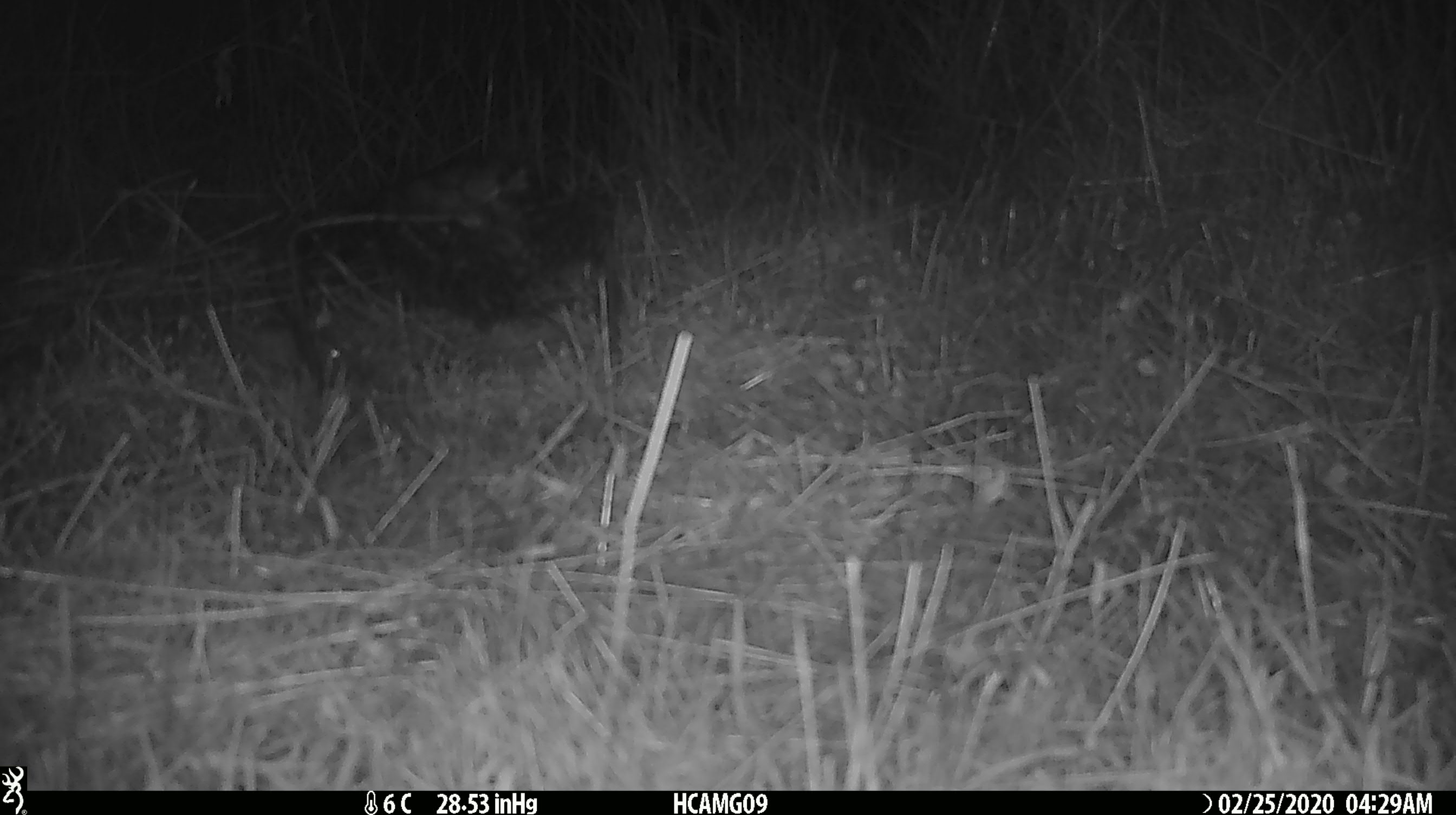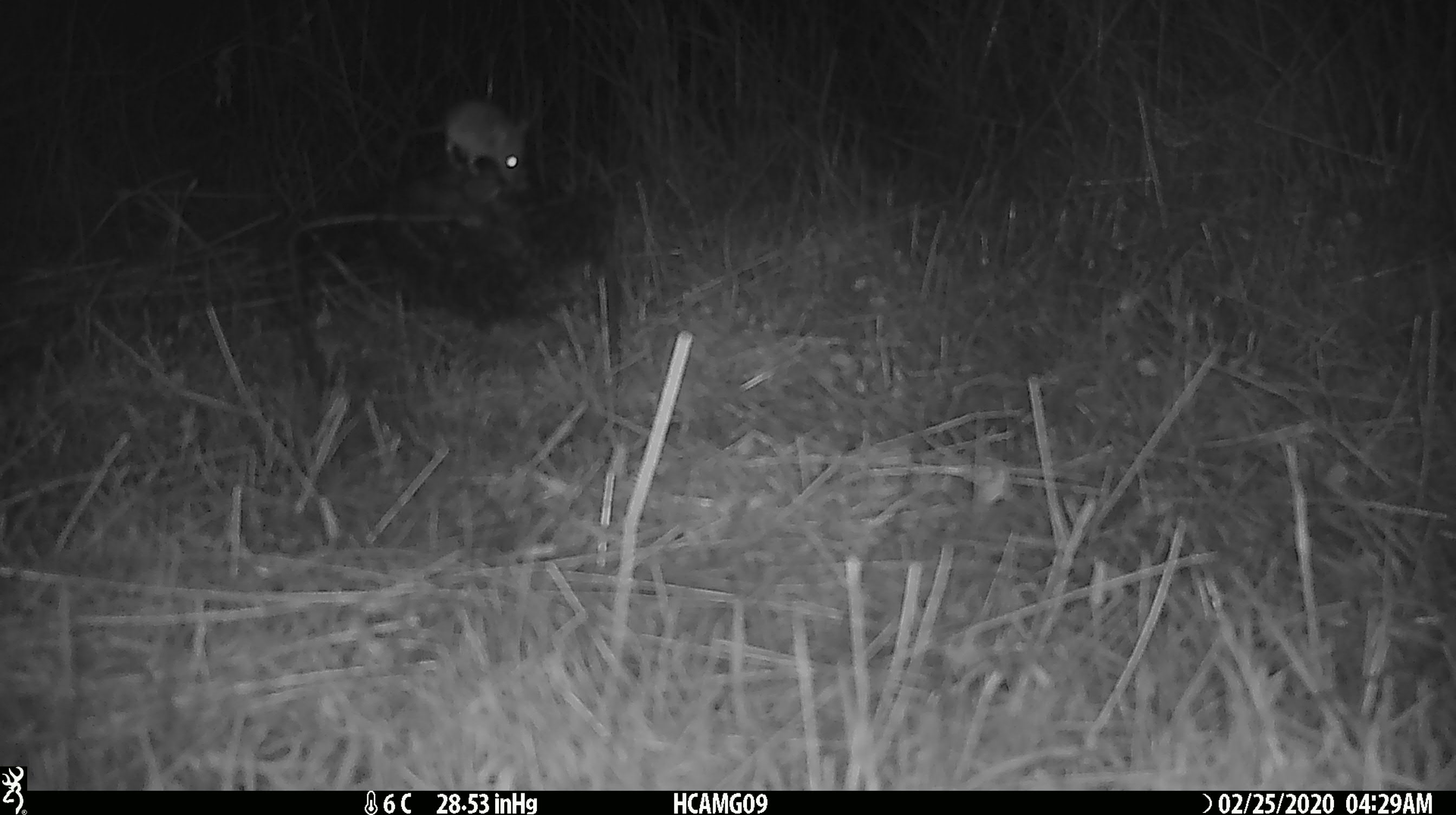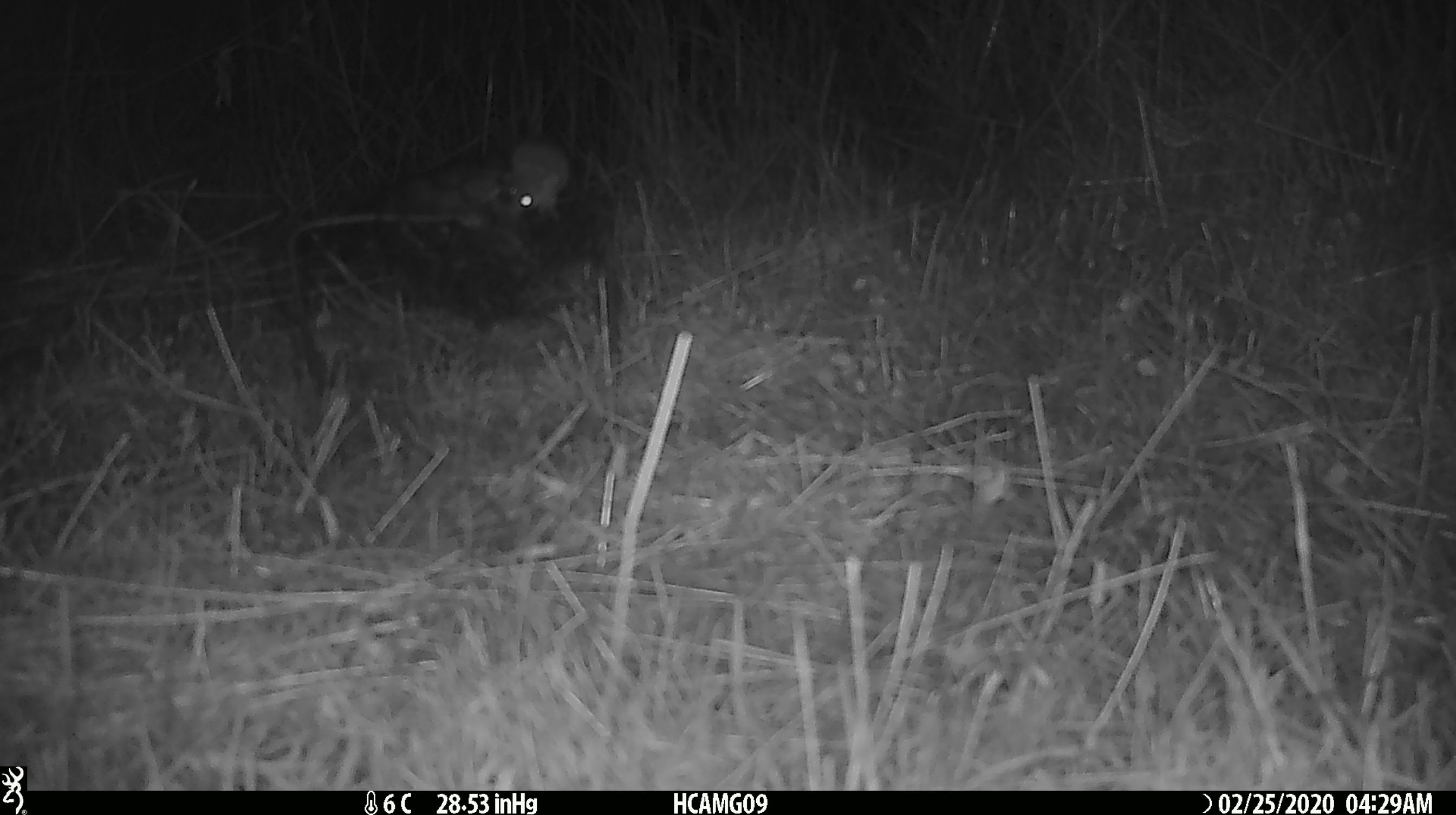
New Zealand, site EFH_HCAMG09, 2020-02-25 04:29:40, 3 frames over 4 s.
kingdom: Animalia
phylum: Chordata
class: Mammalia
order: Rodentia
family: Muridae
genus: Mus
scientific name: Mus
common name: mouse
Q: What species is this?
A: Mouse (Mus).